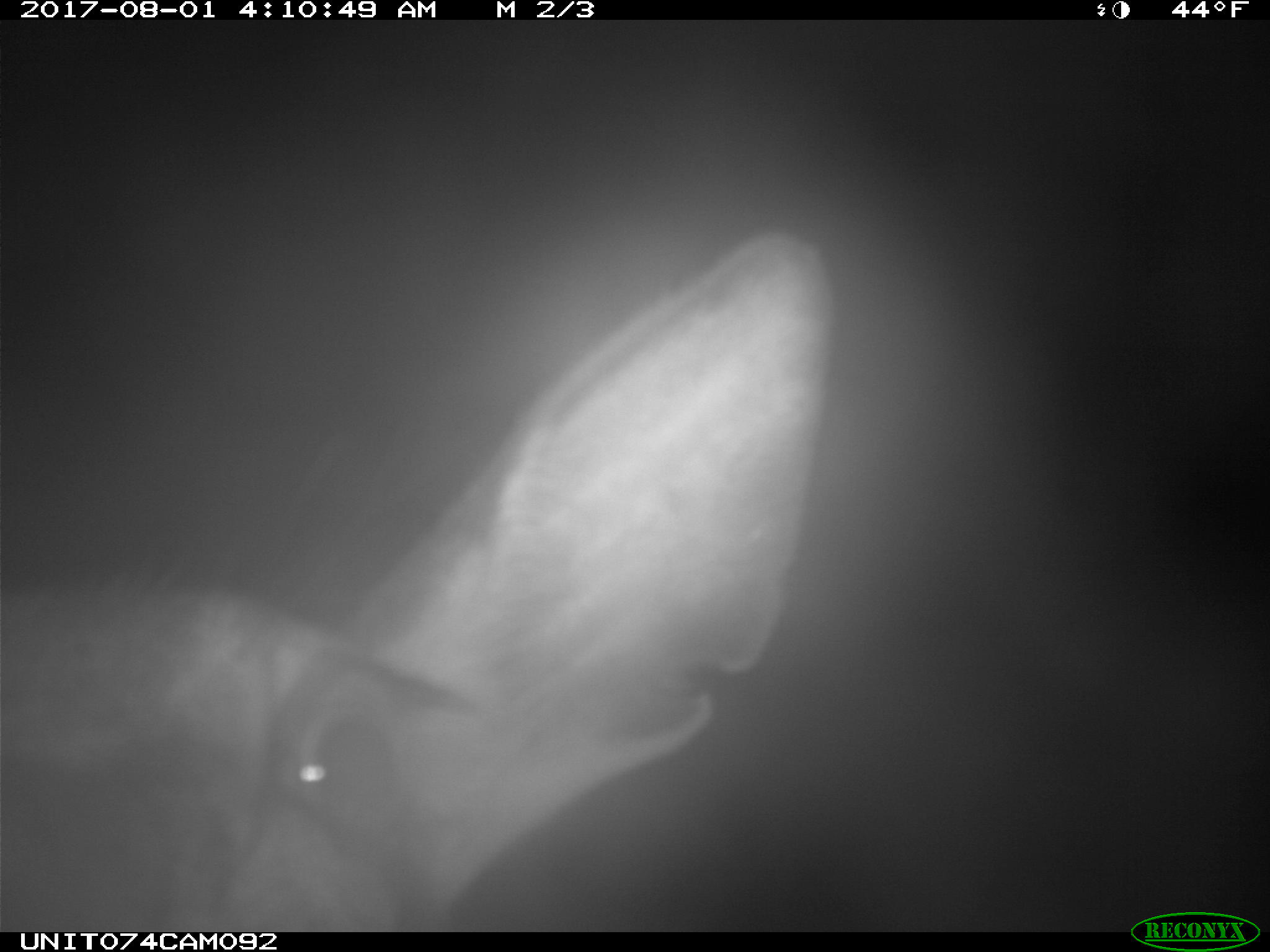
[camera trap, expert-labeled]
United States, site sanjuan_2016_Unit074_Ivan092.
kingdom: Animalia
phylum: Chordata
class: Mammalia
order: Artiodactyla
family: Cervidae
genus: Cervus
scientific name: Cervus elaphus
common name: red deer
Cervus elaphus (red deer).